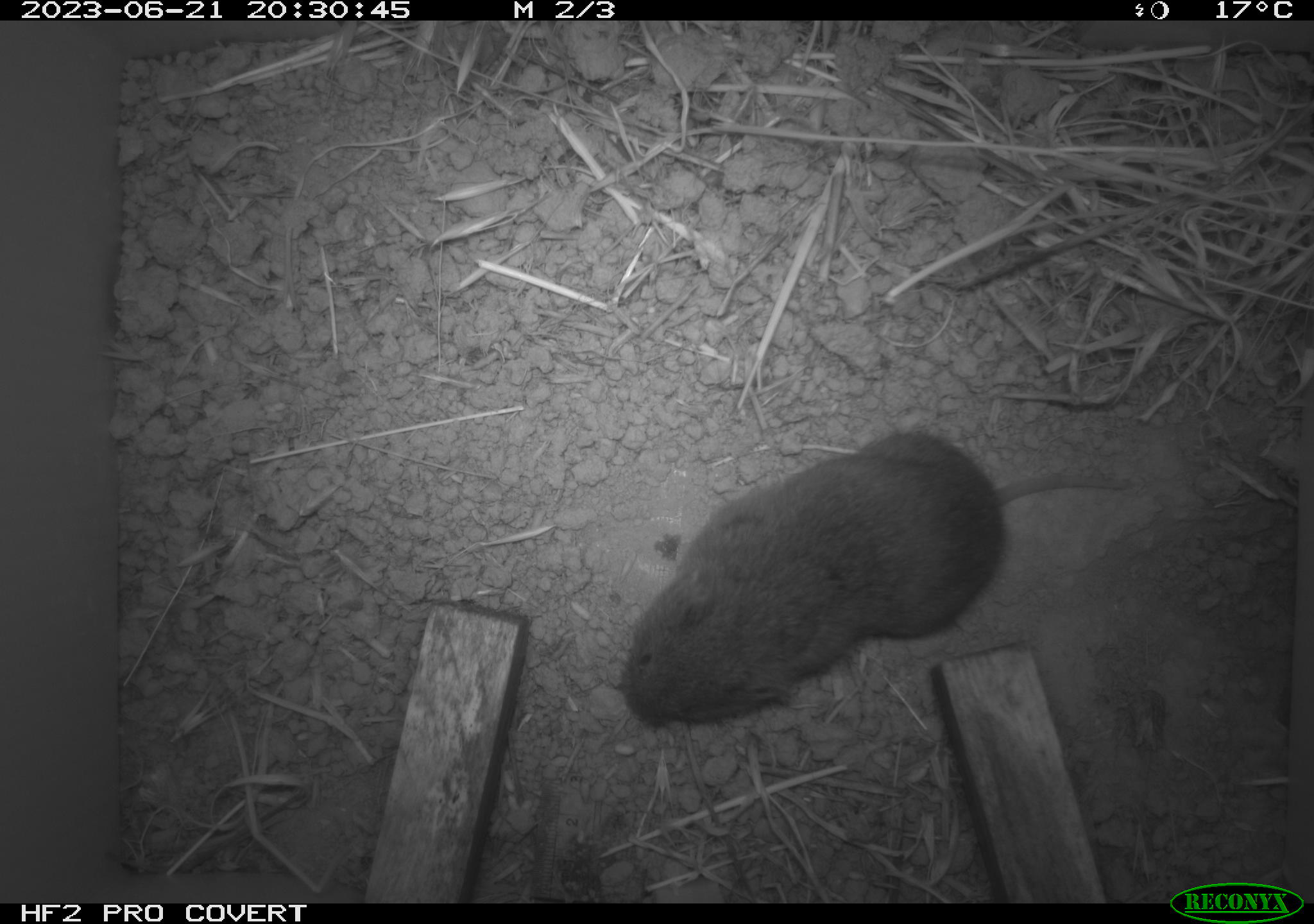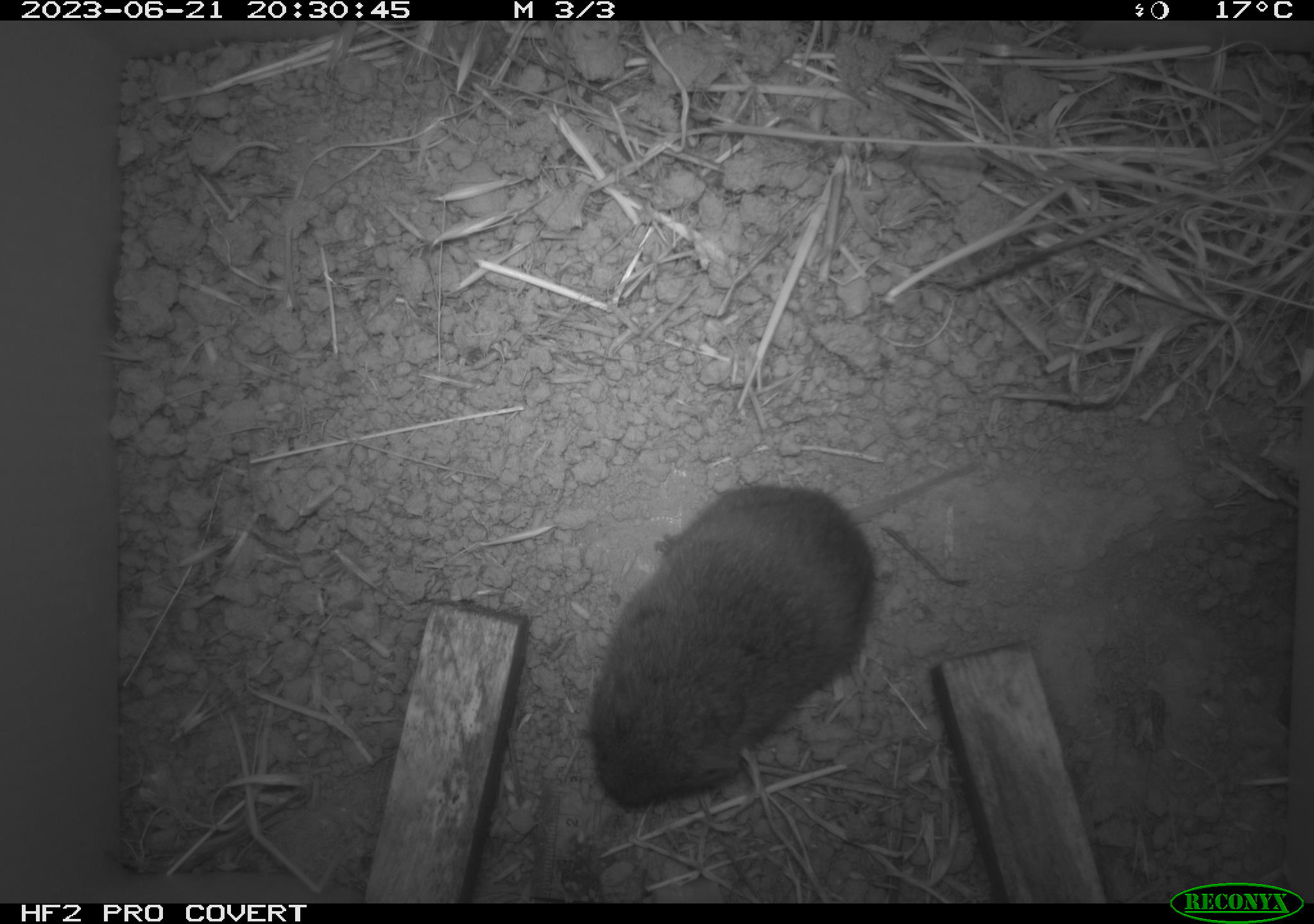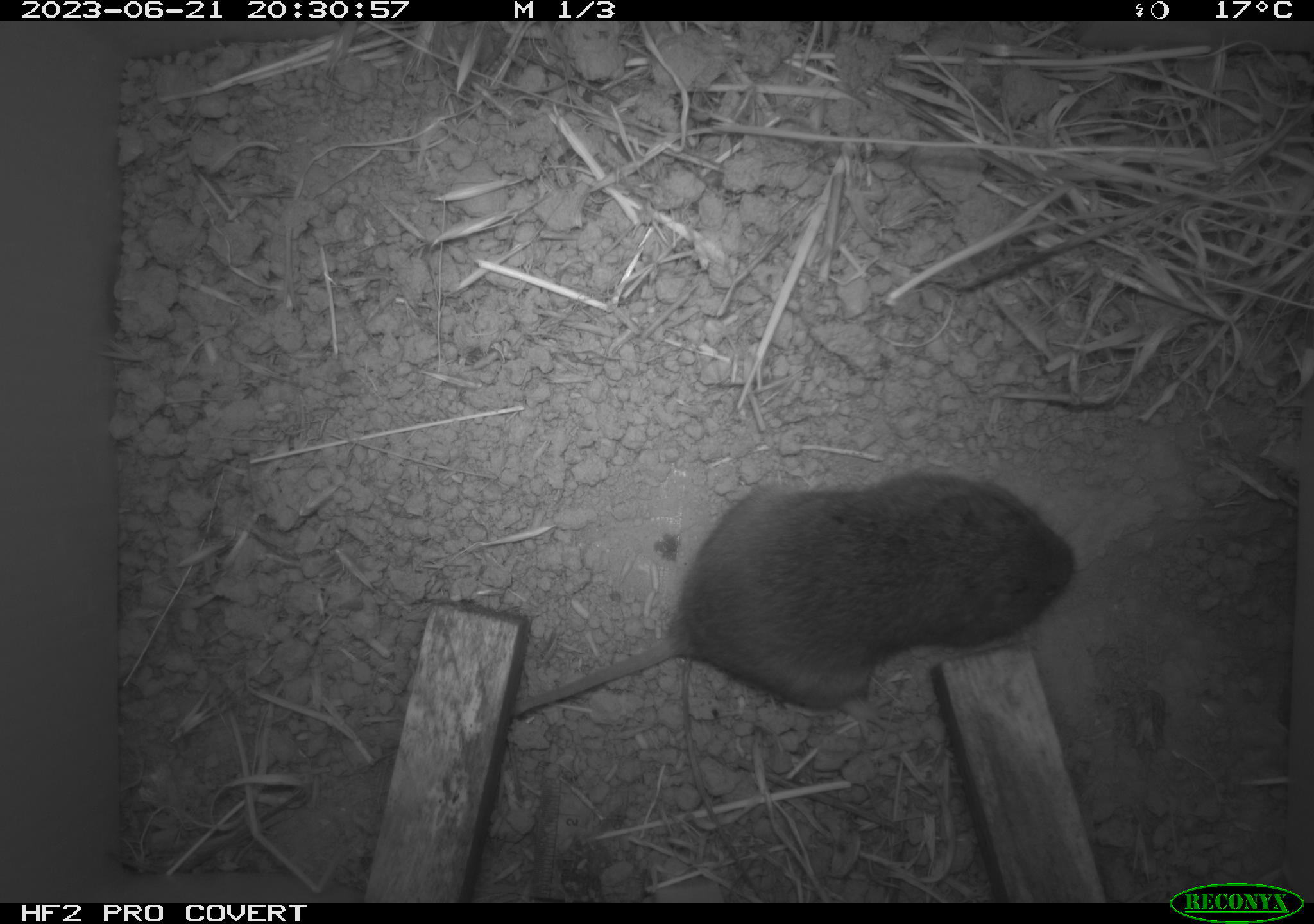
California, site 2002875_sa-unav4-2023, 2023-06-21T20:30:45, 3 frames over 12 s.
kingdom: Animalia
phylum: Chordata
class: Mammalia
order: Rodentia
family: Cricetidae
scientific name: Arvicolinae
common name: voles, lemmings, and muskrats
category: arvicolinae subfamily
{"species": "arvicolinae subfamily (voles, lemmings, and muskrats) (Arvicolinae)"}